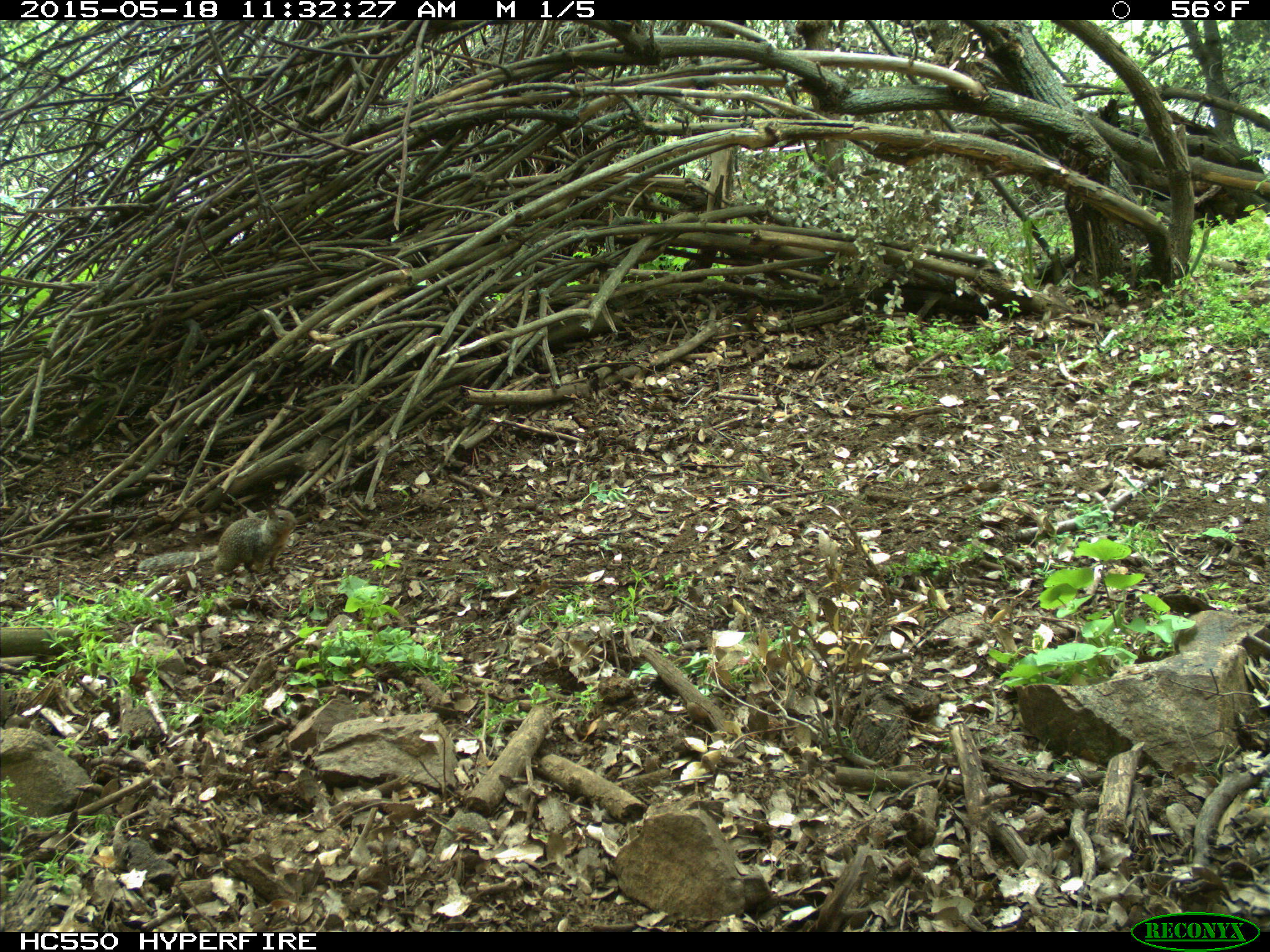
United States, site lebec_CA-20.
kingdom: Animalia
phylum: Chordata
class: Mammalia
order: Rodentia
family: Sciuridae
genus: Otospermophilus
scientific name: Otospermophilus beecheyi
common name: california ground squirrel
Otospermophilus beecheyi (california ground squirrel).